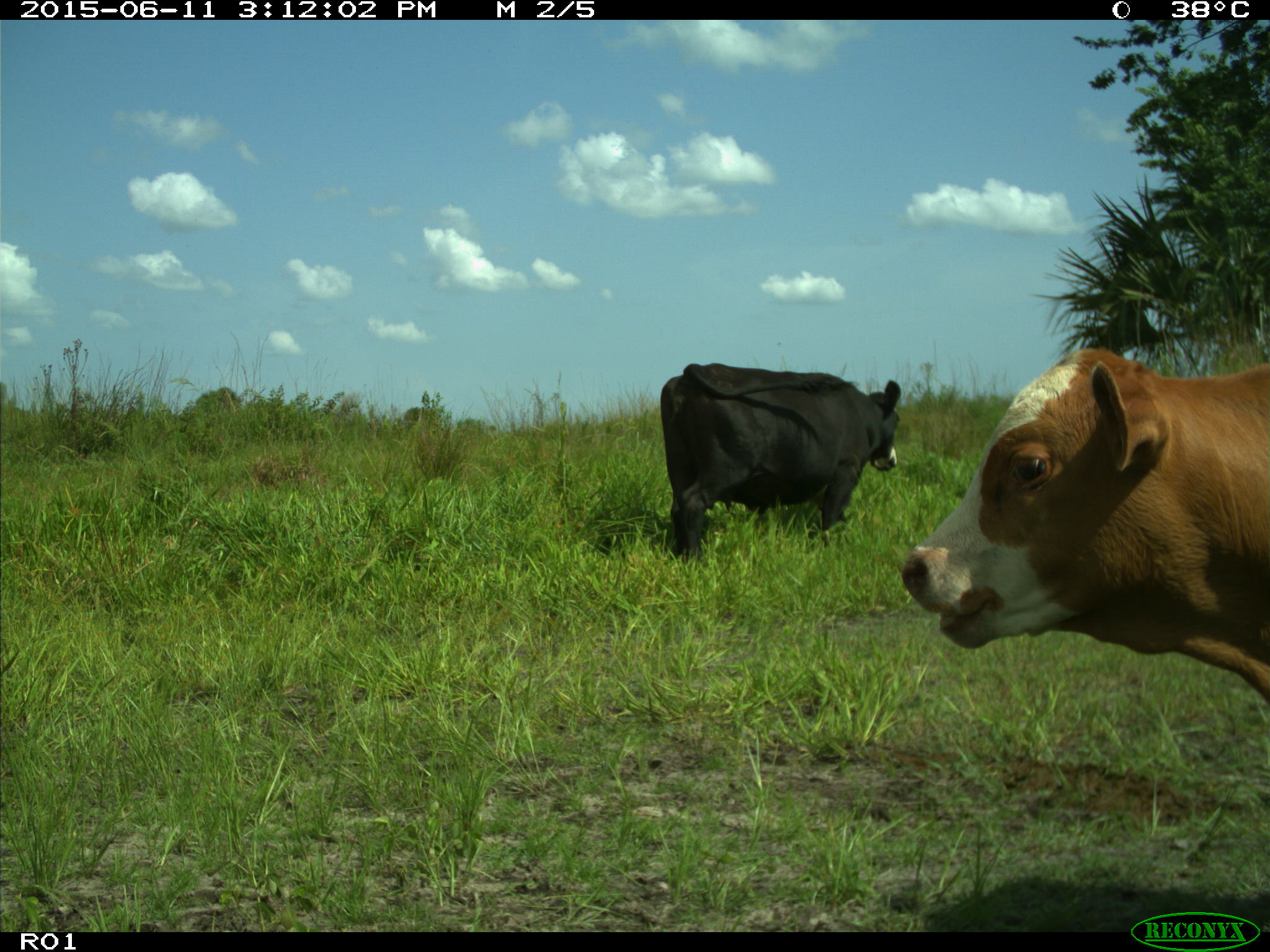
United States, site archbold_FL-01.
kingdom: Animalia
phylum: Chordata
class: Mammalia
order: Artiodactyla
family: Bovidae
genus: Bos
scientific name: Bos taurus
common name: domestic cow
Bos taurus (domestic cow).